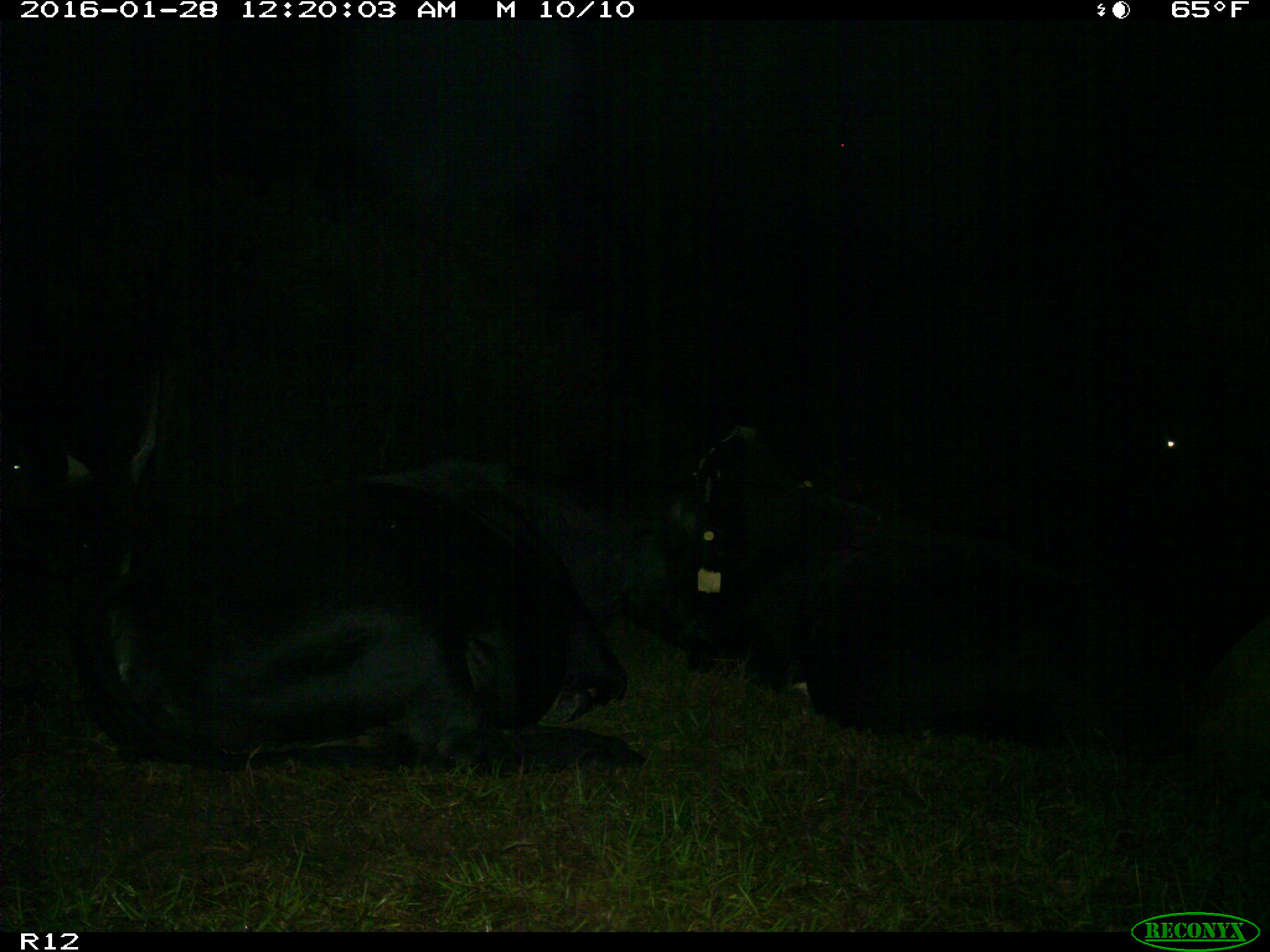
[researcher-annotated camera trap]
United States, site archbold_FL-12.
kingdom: Animalia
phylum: Chordata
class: Mammalia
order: Artiodactyla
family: Bovidae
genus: Bos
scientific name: Bos taurus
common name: domestic cow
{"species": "Bos taurus (domestic cow)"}